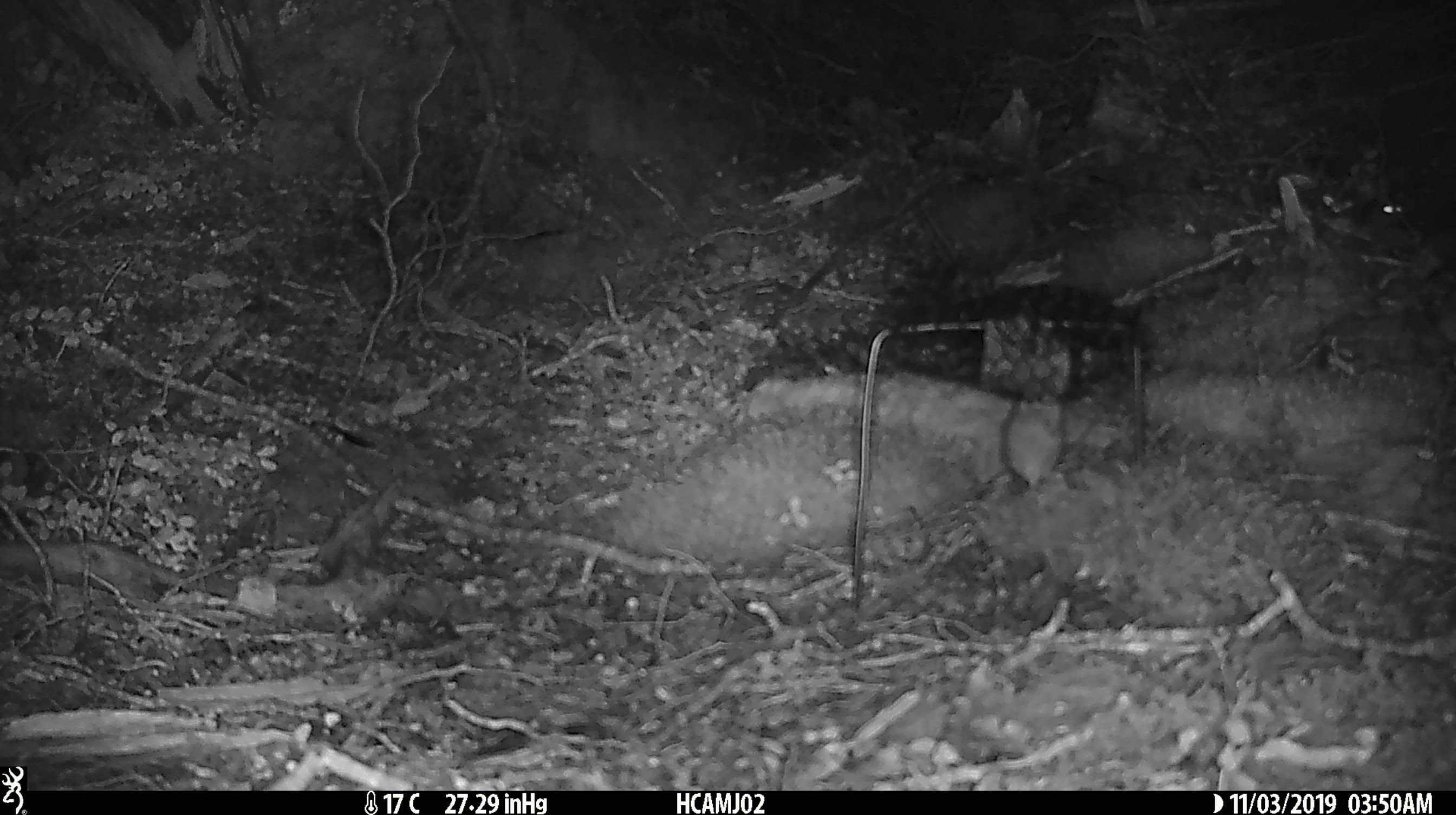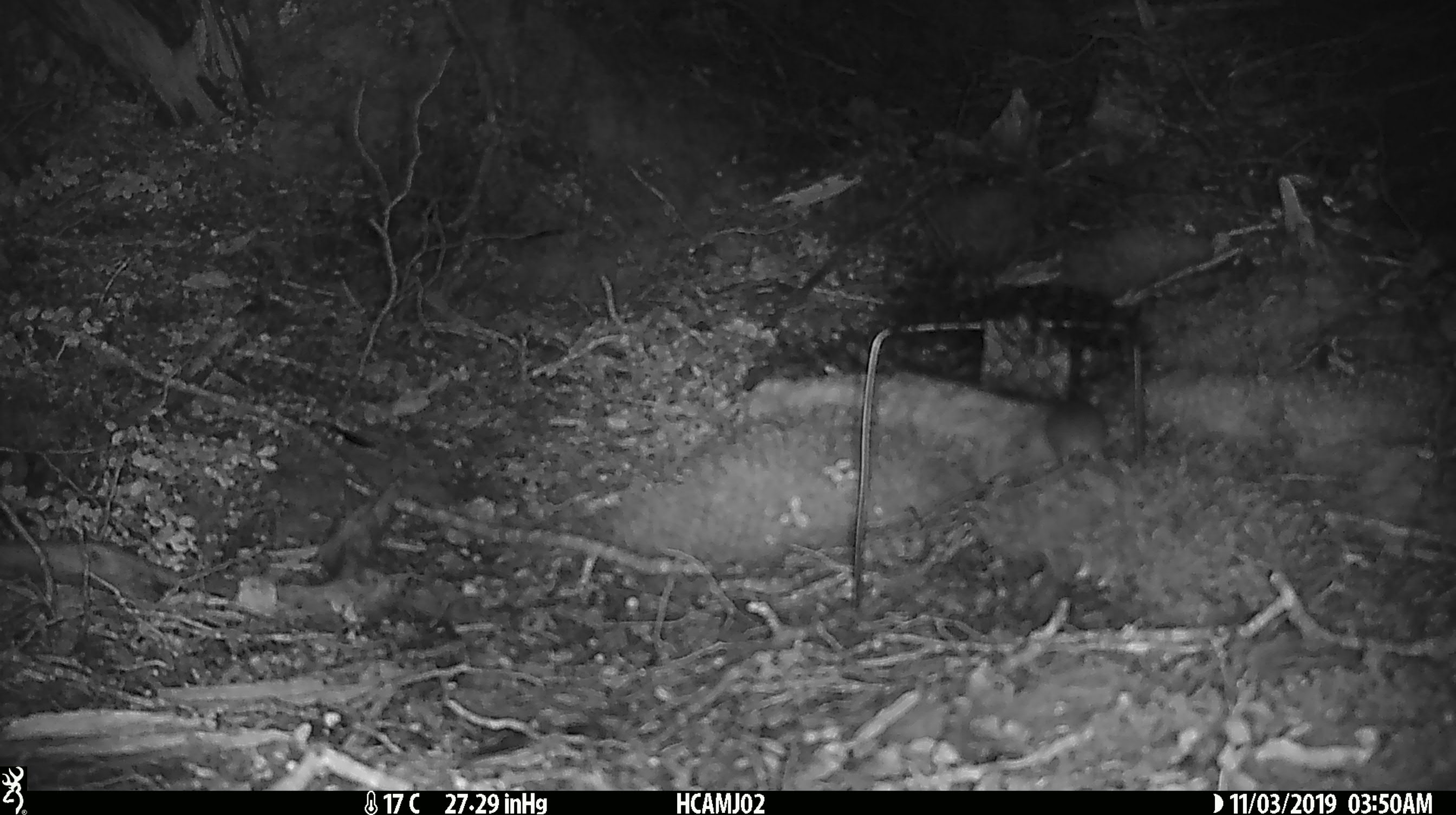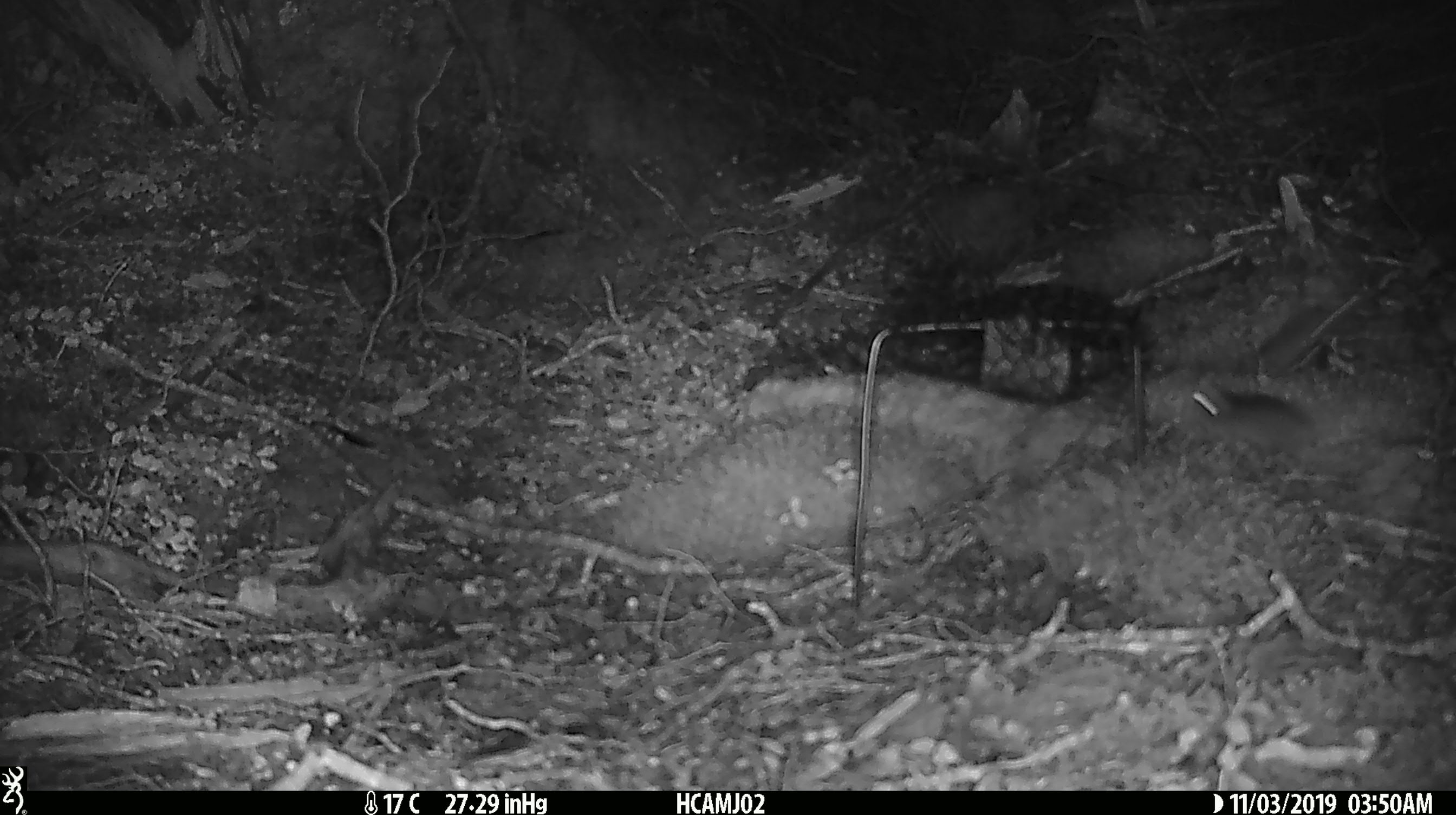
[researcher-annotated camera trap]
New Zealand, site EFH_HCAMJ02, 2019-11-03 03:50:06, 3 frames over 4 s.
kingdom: Animalia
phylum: Chordata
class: Mammalia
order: Rodentia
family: Muridae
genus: Mus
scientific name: Mus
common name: mouse